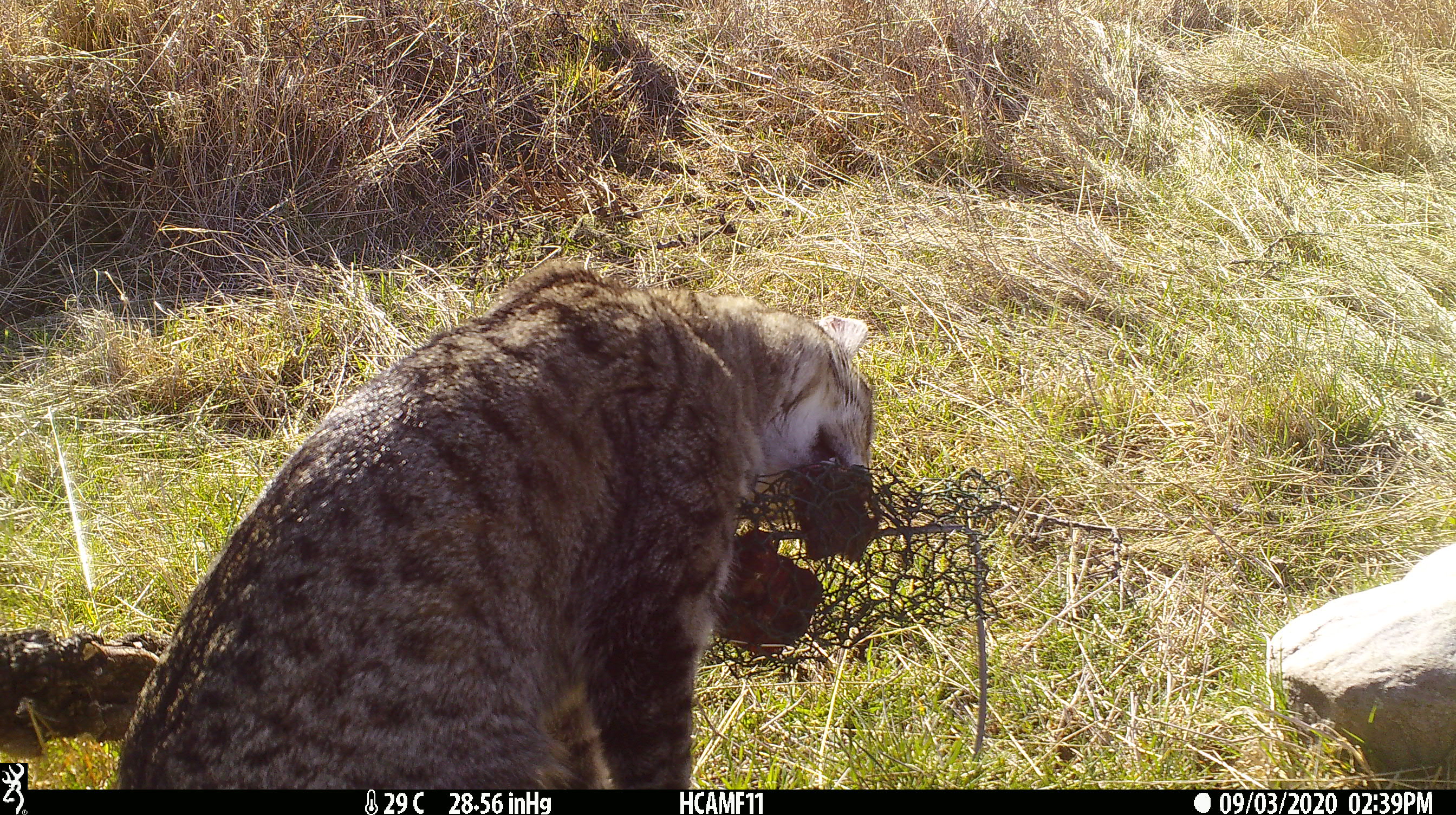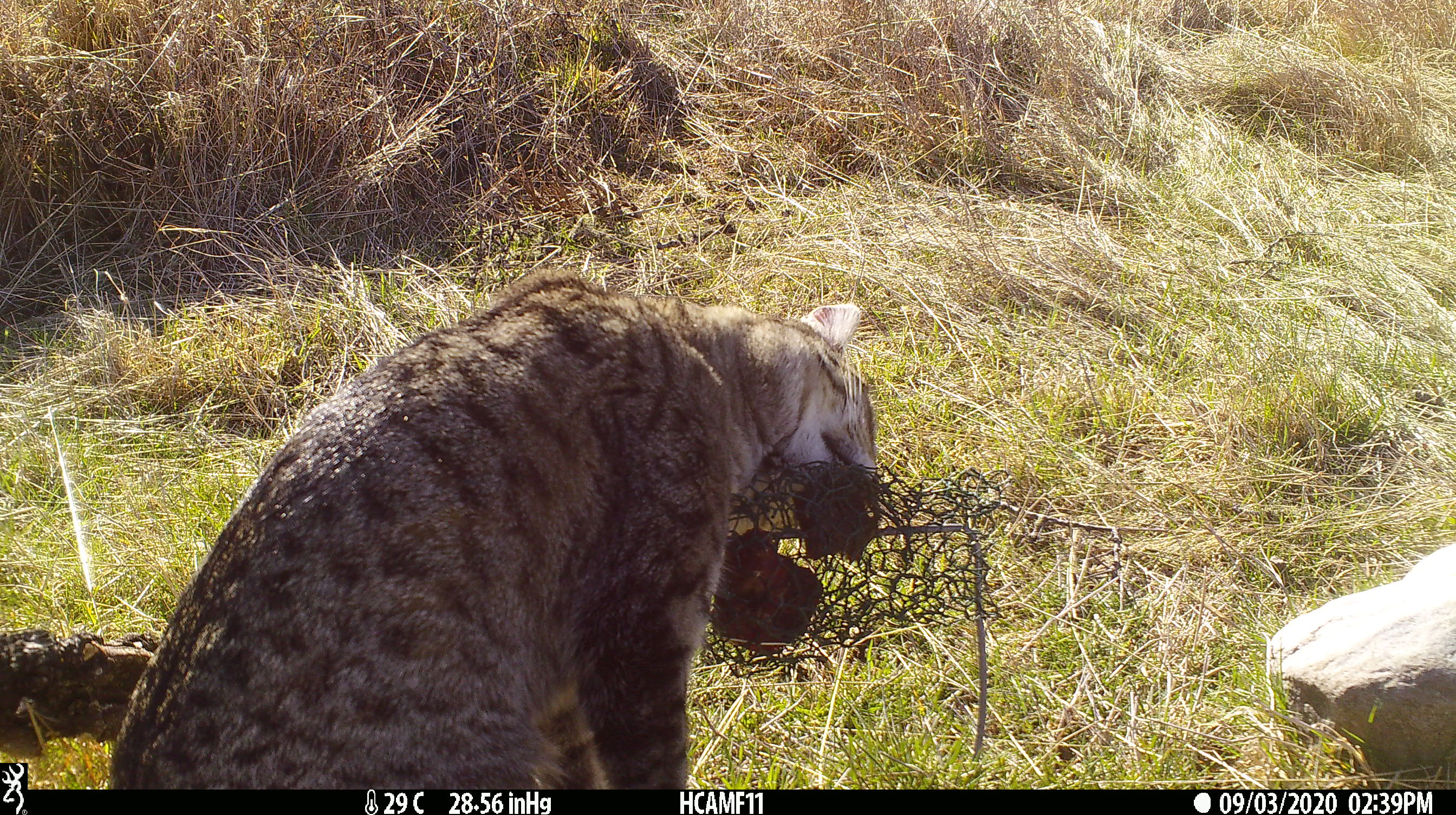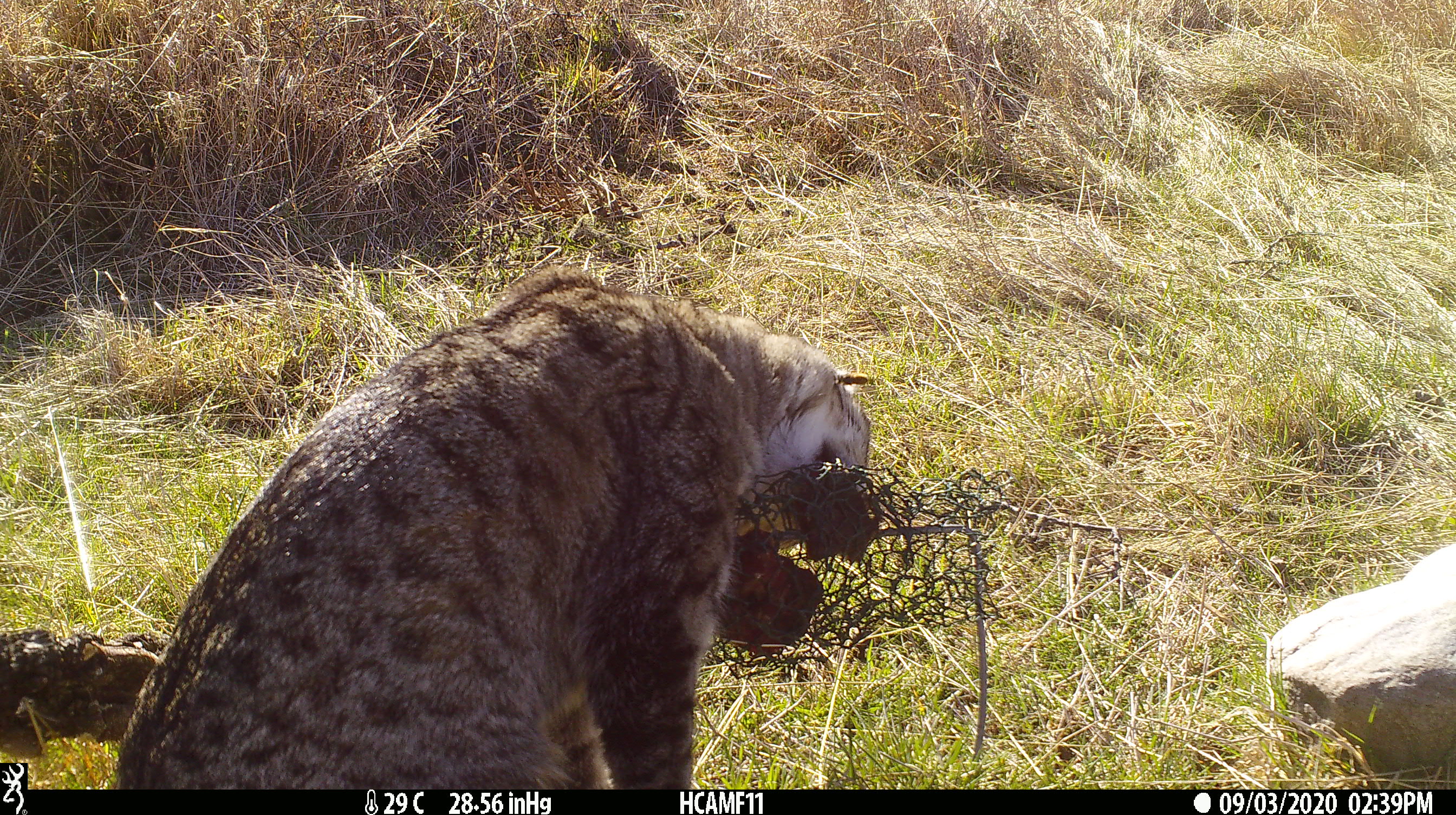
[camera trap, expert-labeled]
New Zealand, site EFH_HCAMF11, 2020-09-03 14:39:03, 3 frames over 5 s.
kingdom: Animalia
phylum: Chordata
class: Mammalia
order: Carnivora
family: Felidae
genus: Felis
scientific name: Felis catus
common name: domestic cat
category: cat